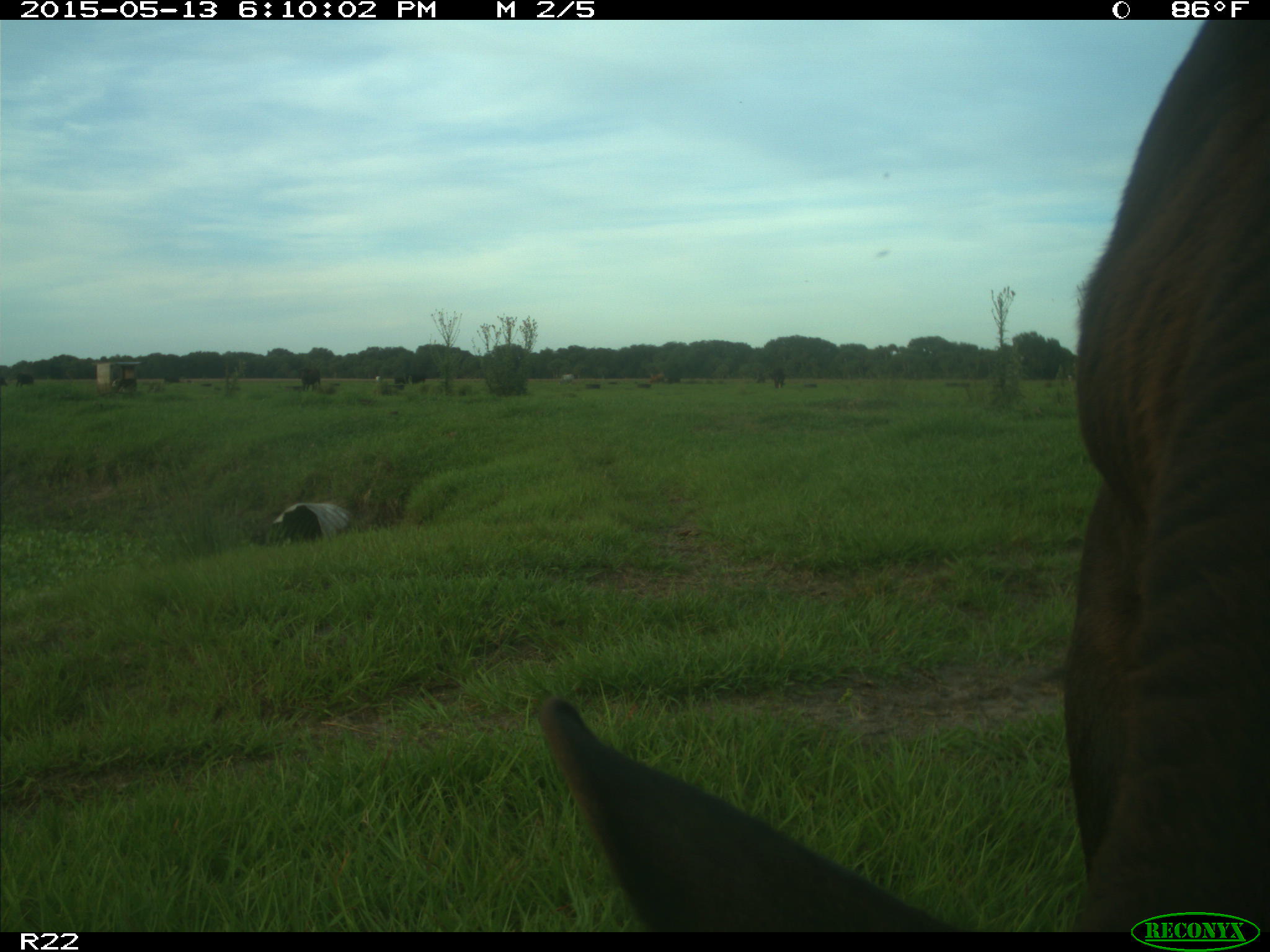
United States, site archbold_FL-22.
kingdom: Animalia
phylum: Chordata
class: Mammalia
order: Artiodactyla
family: Bovidae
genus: Bos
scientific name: Bos taurus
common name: domestic cow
Bos taurus (domestic cow).